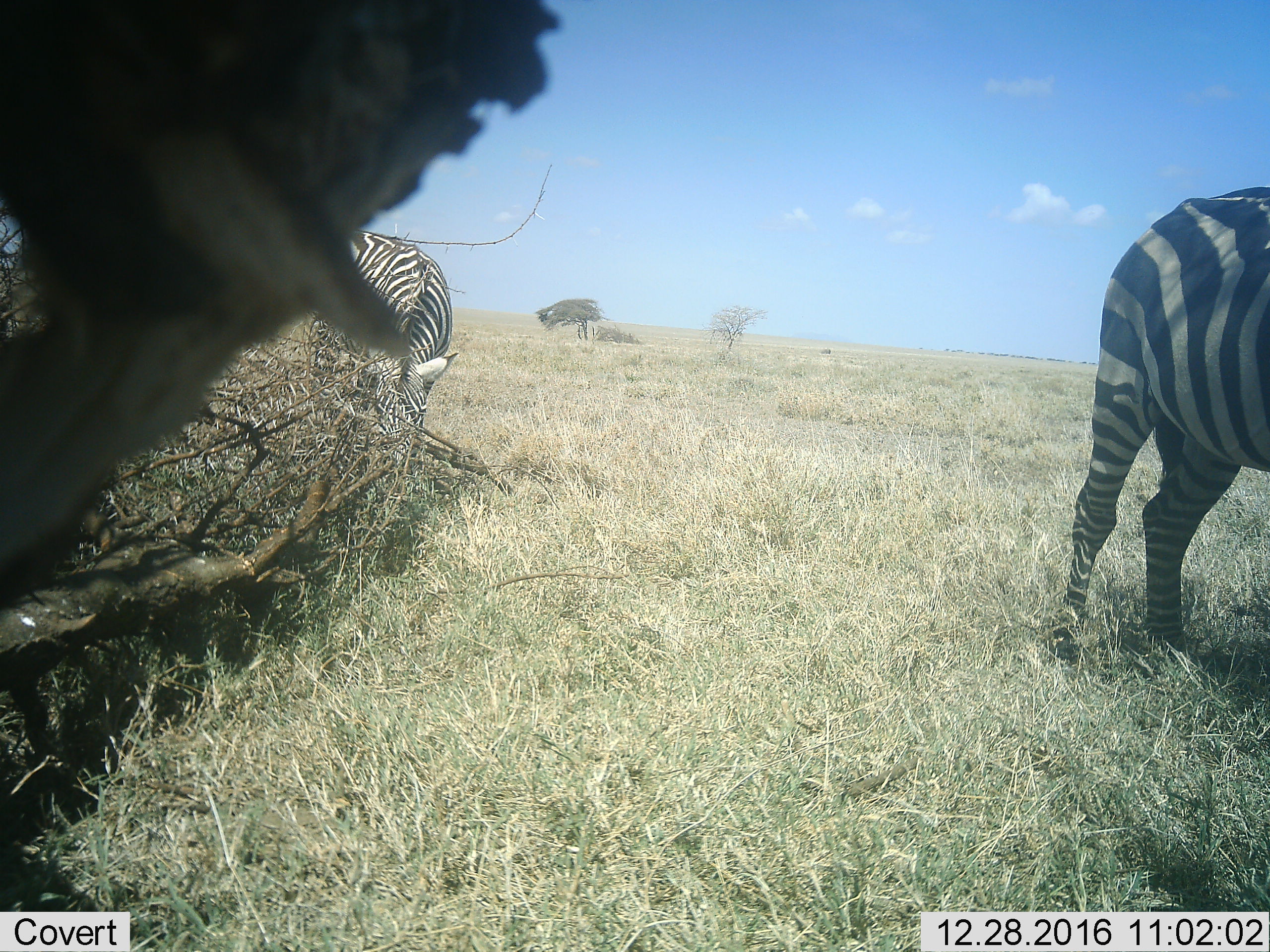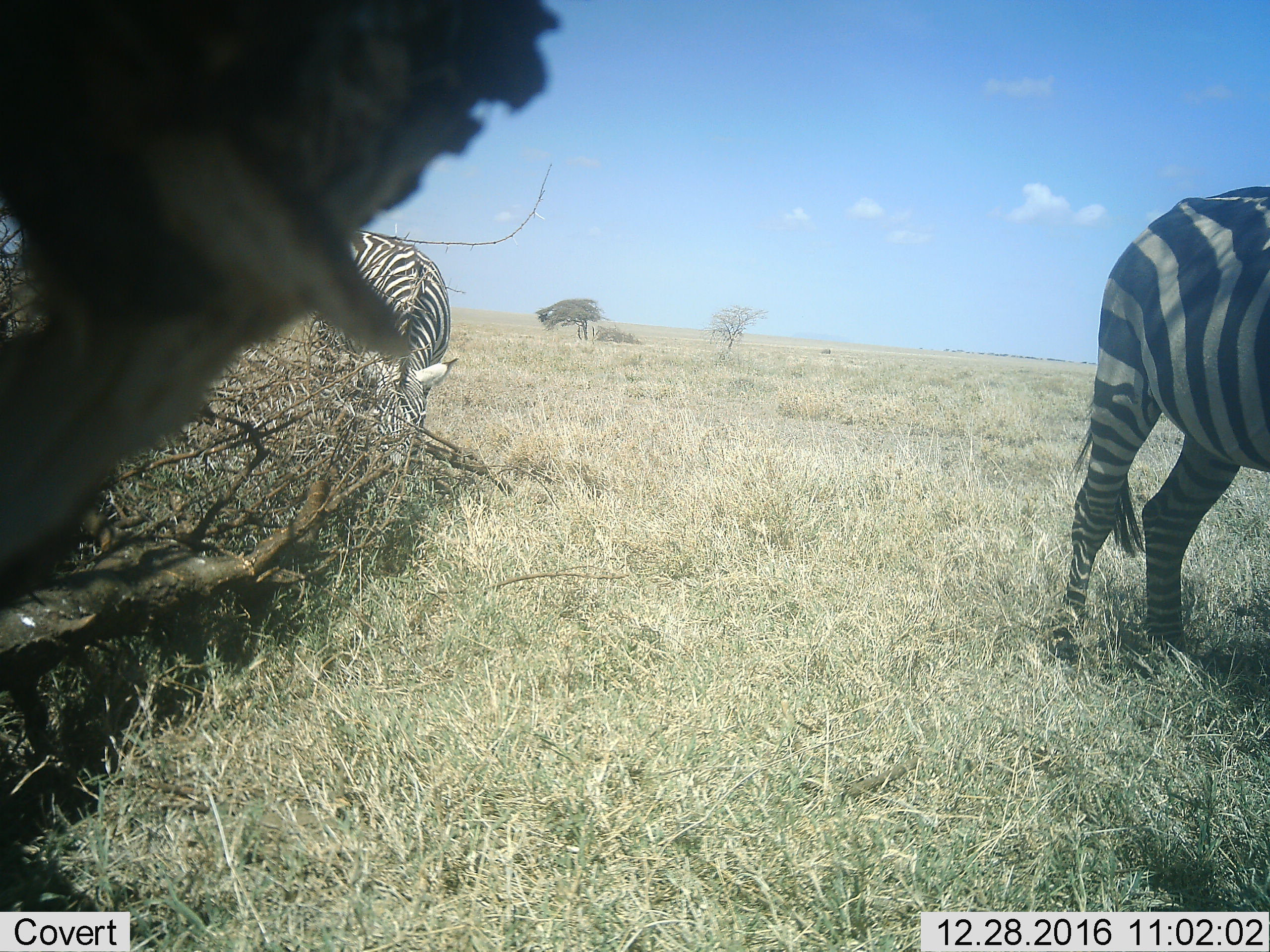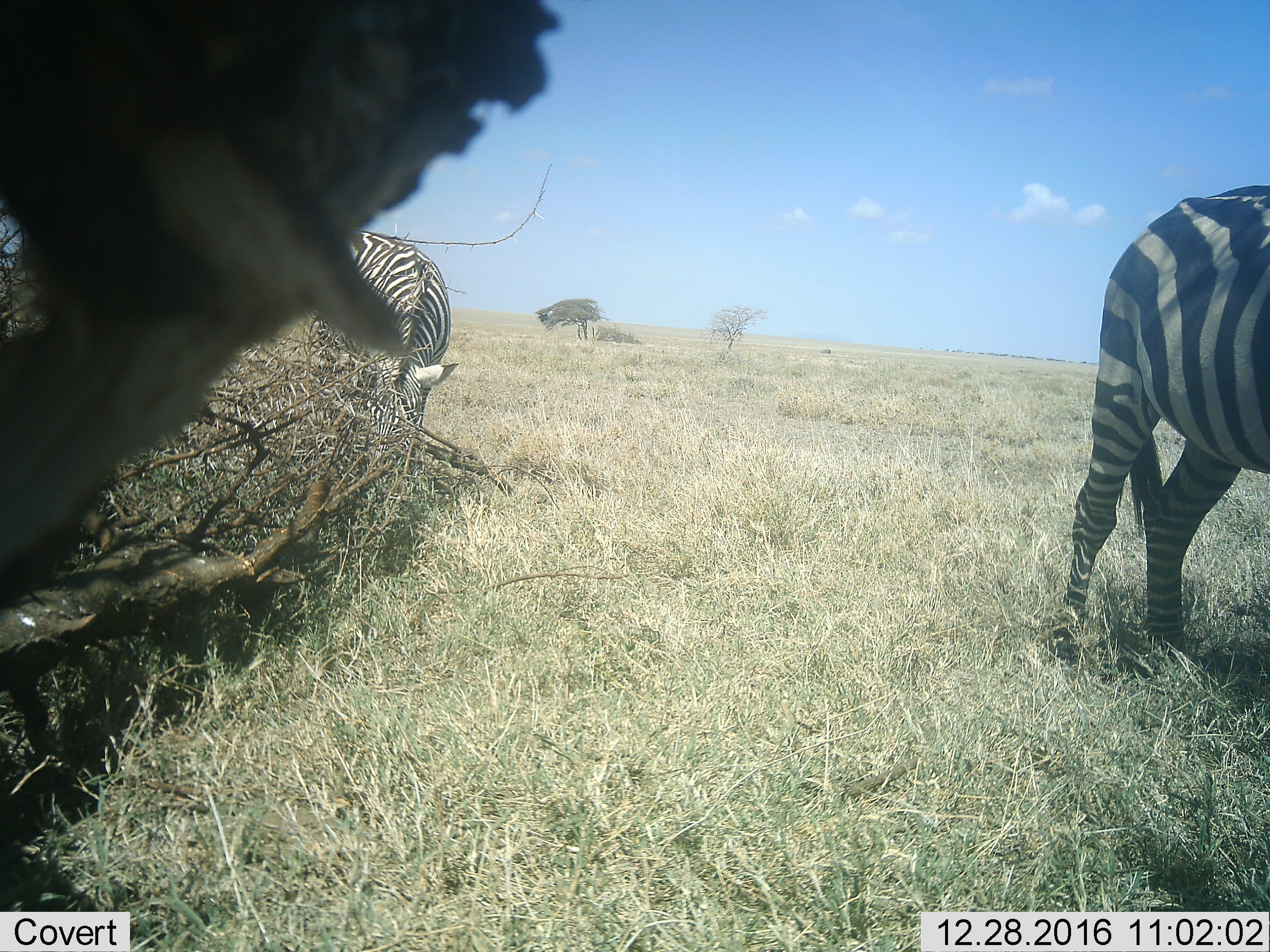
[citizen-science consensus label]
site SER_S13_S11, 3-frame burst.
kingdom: Animalia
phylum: Chordata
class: Mammalia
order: Perissodactyla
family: Equidae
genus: Equus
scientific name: Equus quagga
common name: plains zebra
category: zebraplains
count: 2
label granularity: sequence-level